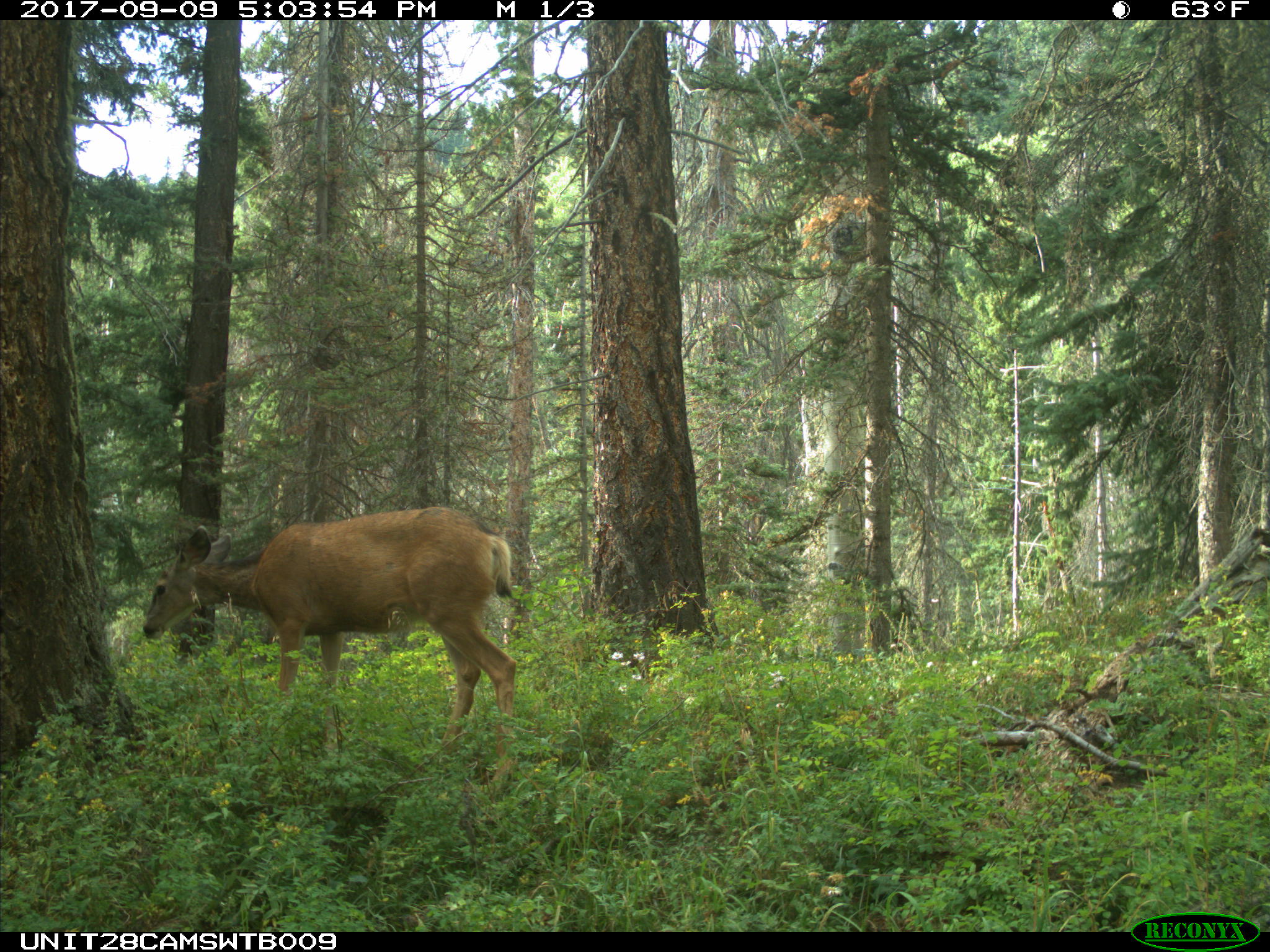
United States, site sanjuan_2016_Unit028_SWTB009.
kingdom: Animalia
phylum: Chordata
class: Mammalia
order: Artiodactyla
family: Cervidae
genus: Odocoileus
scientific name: Odocoileus hemionus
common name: mule deer